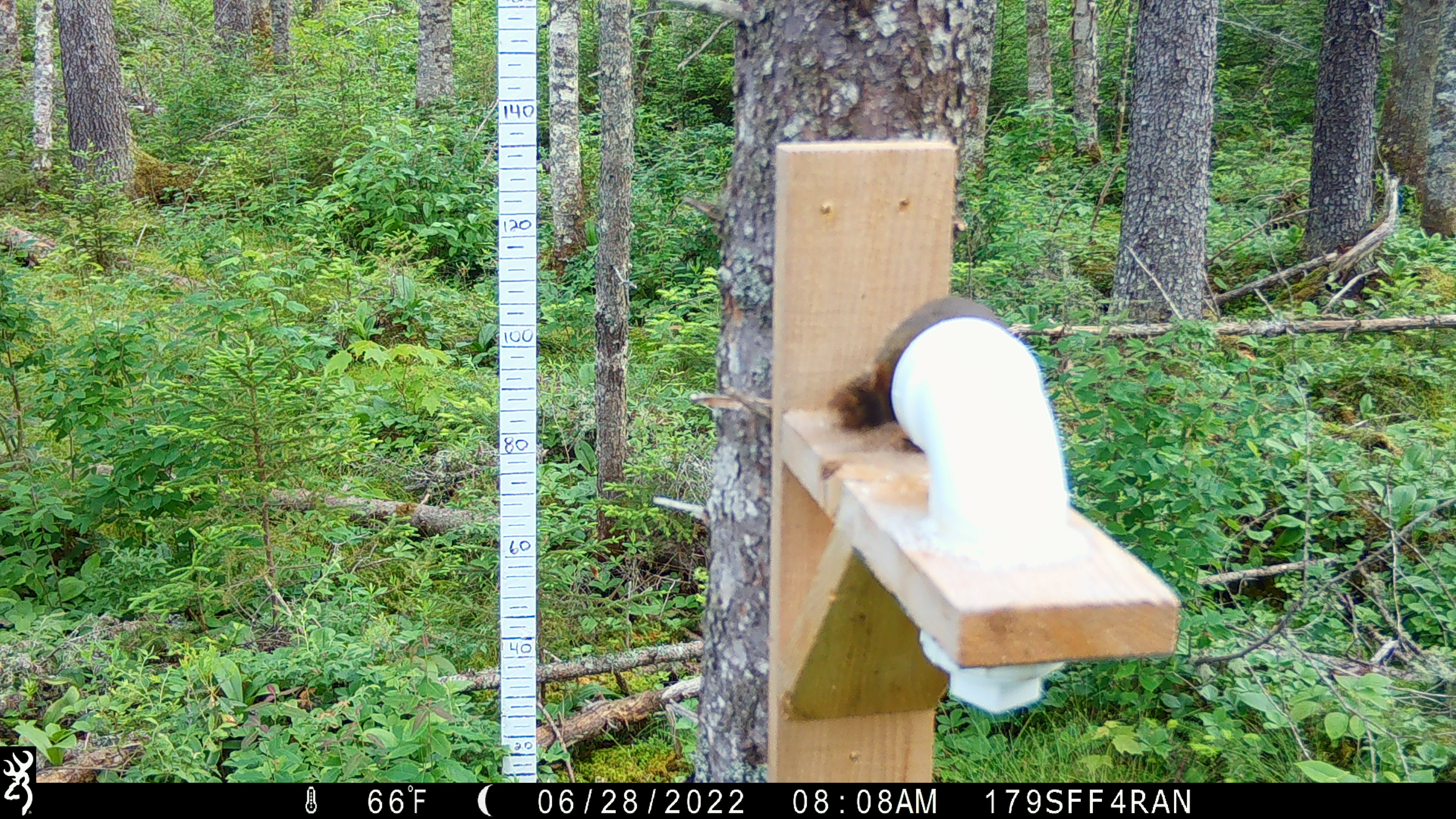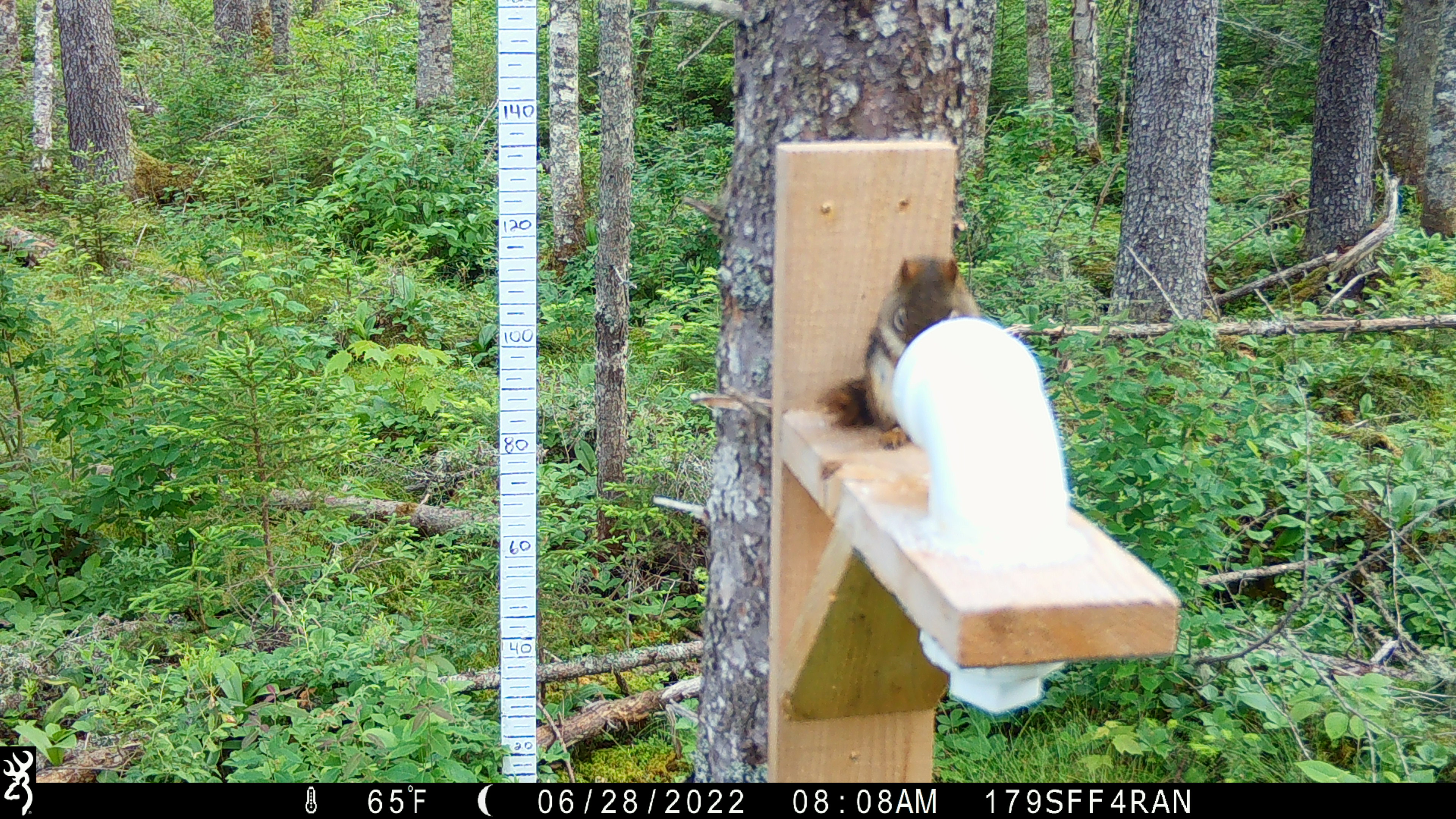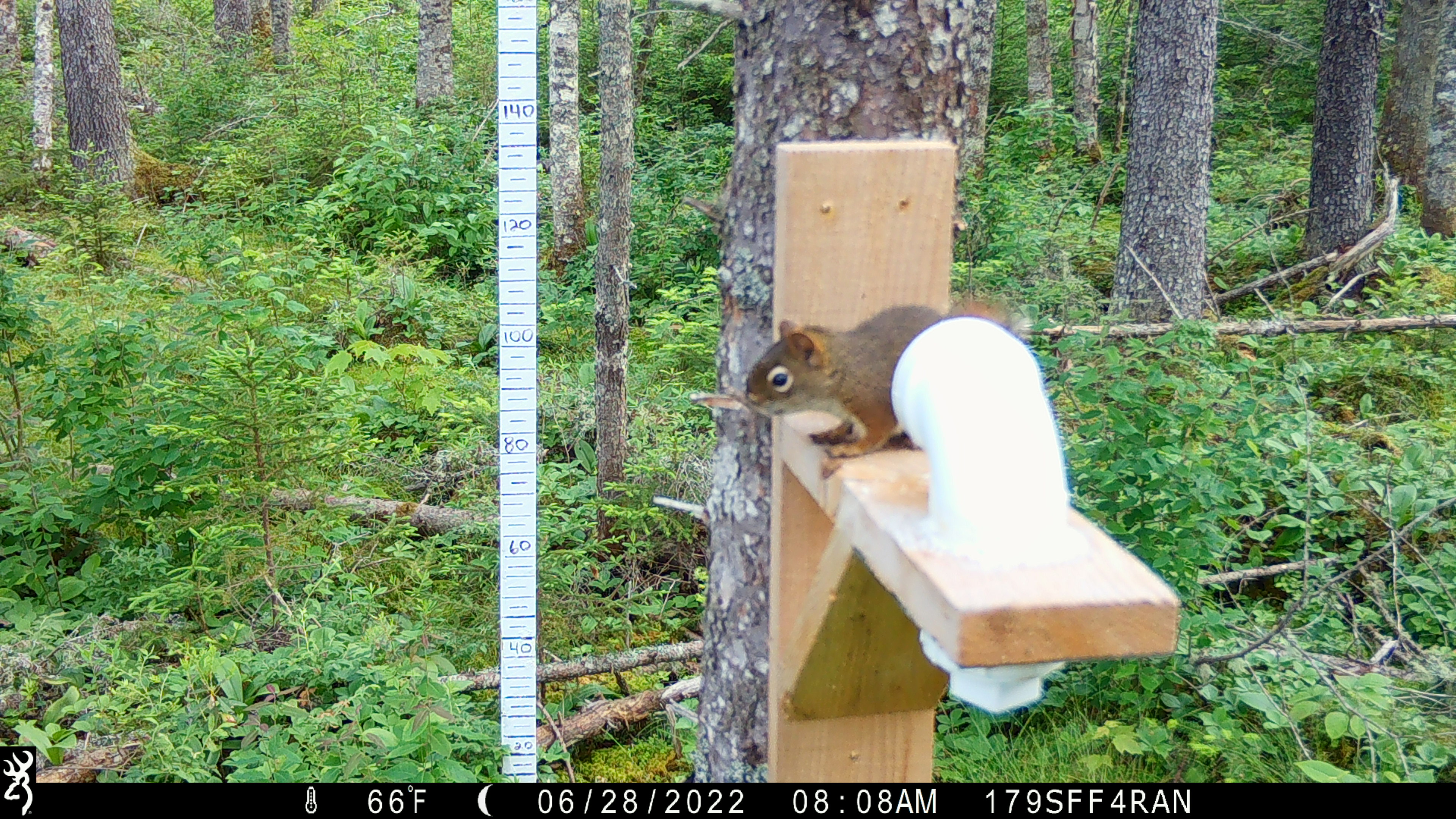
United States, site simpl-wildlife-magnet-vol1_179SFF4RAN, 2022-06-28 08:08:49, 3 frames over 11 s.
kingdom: Animalia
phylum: Chordata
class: Mammalia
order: Rodentia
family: Sciuridae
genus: Tamiasciurus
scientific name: Tamiasciurus hudsonicus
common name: red squirrel